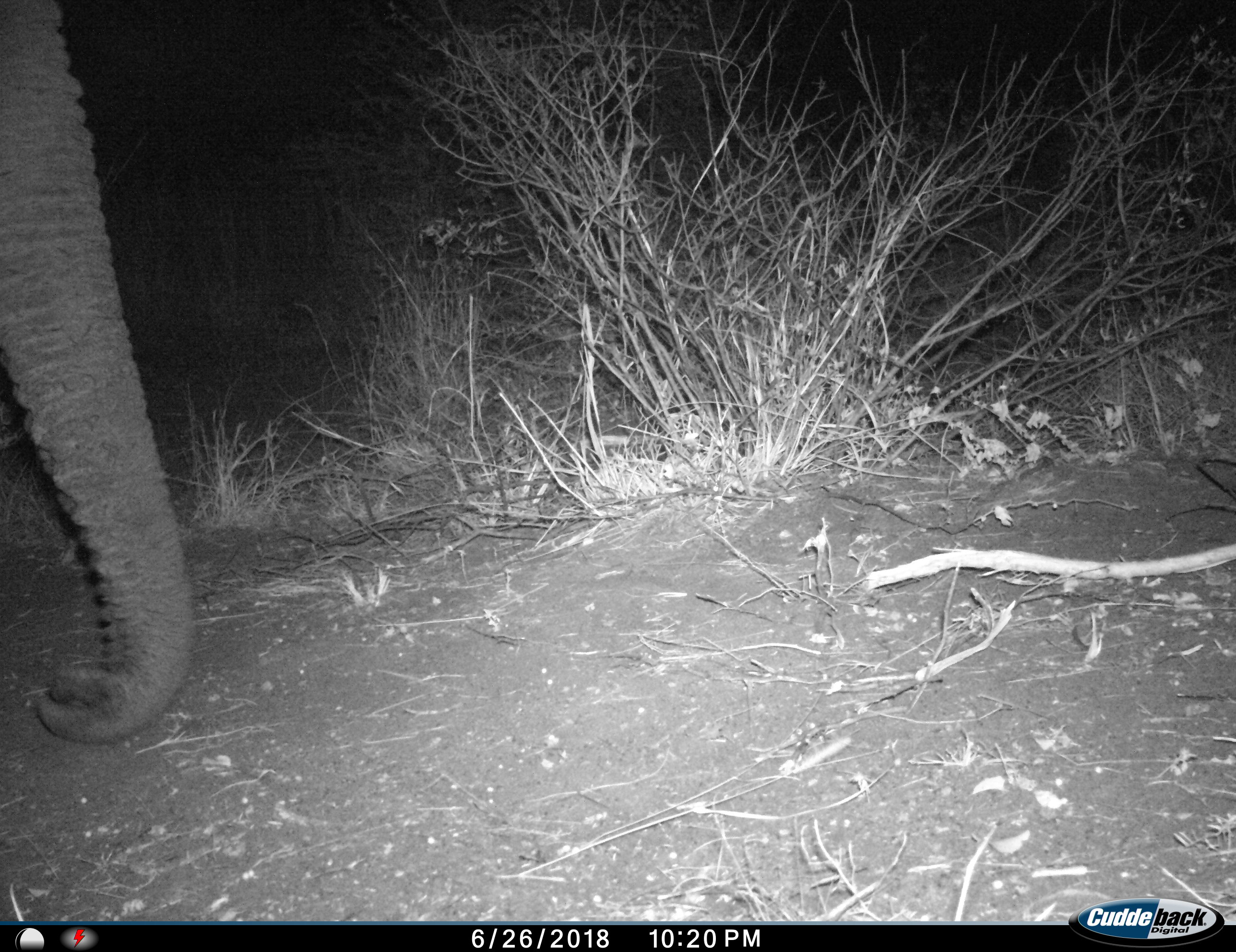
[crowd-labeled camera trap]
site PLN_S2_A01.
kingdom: Animalia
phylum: Chordata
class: Mammalia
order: Proboscidea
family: Elephantidae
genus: Loxodonta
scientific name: Loxodonta africana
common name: african bush elephant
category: elephant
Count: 1.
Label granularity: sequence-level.